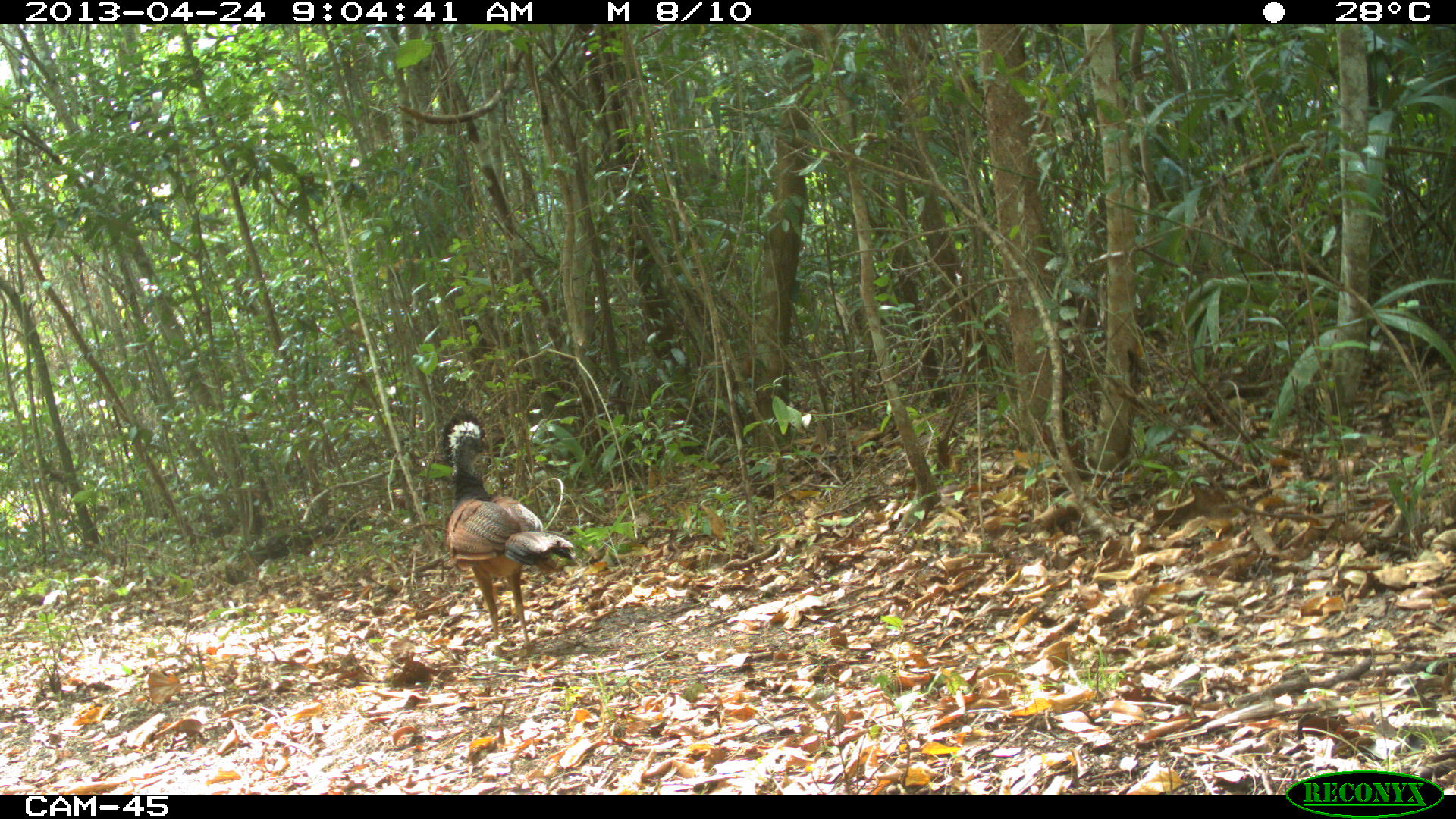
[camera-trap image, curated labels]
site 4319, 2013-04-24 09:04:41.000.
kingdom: Animalia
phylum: Chordata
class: Aves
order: Galliformes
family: Cracidae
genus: Crax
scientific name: Crax rubra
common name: great curassow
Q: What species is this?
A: Crax rubra (great curassow).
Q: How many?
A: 1.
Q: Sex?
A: Female.